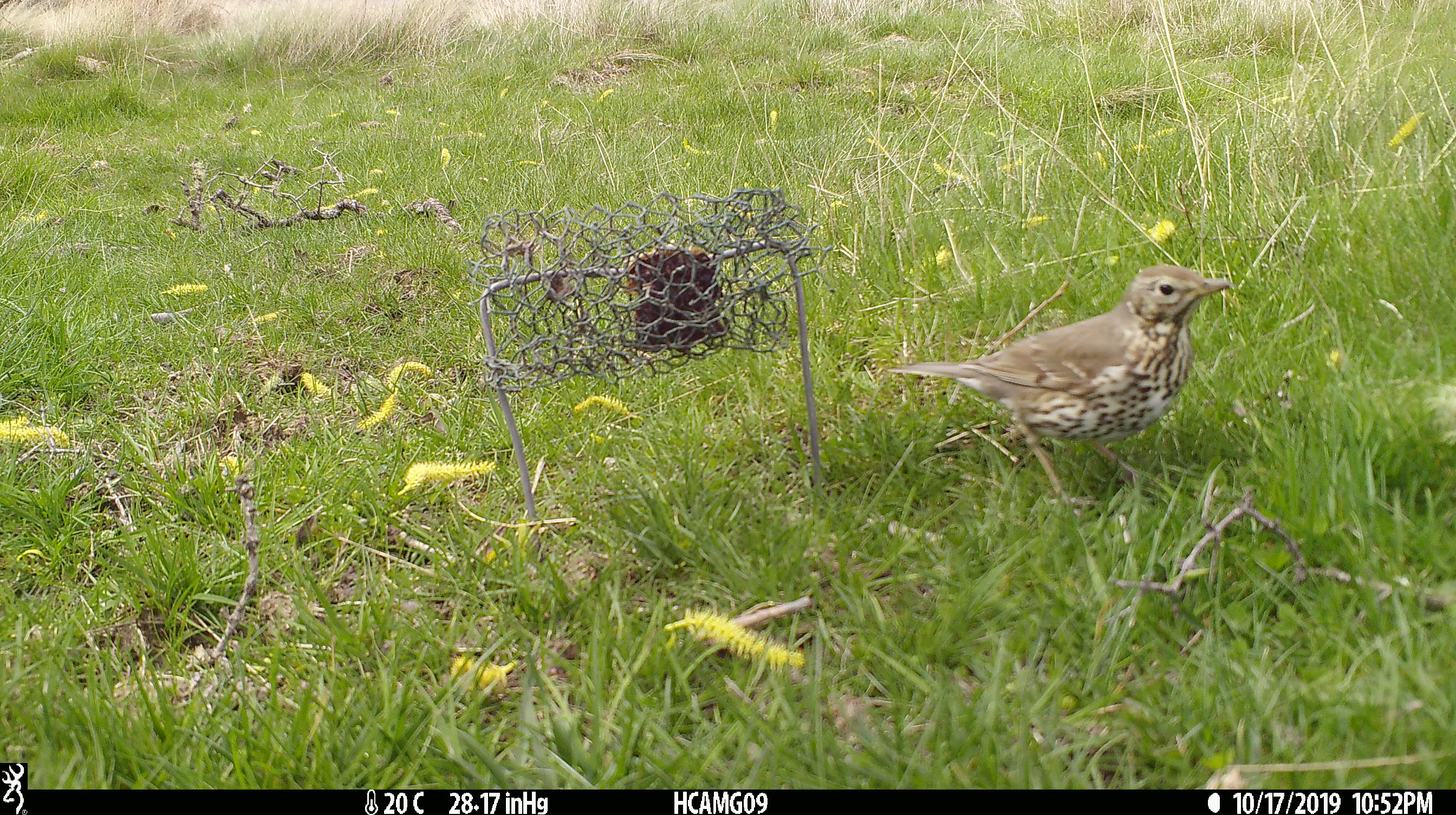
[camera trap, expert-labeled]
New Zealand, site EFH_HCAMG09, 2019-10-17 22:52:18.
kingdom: Animalia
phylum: Chordata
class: Aves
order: Passeriformes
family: Turdidae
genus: Turdus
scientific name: Turdus philomelos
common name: song thrush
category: thrush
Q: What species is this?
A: Thrush (song thrush) (Turdus philomelos).